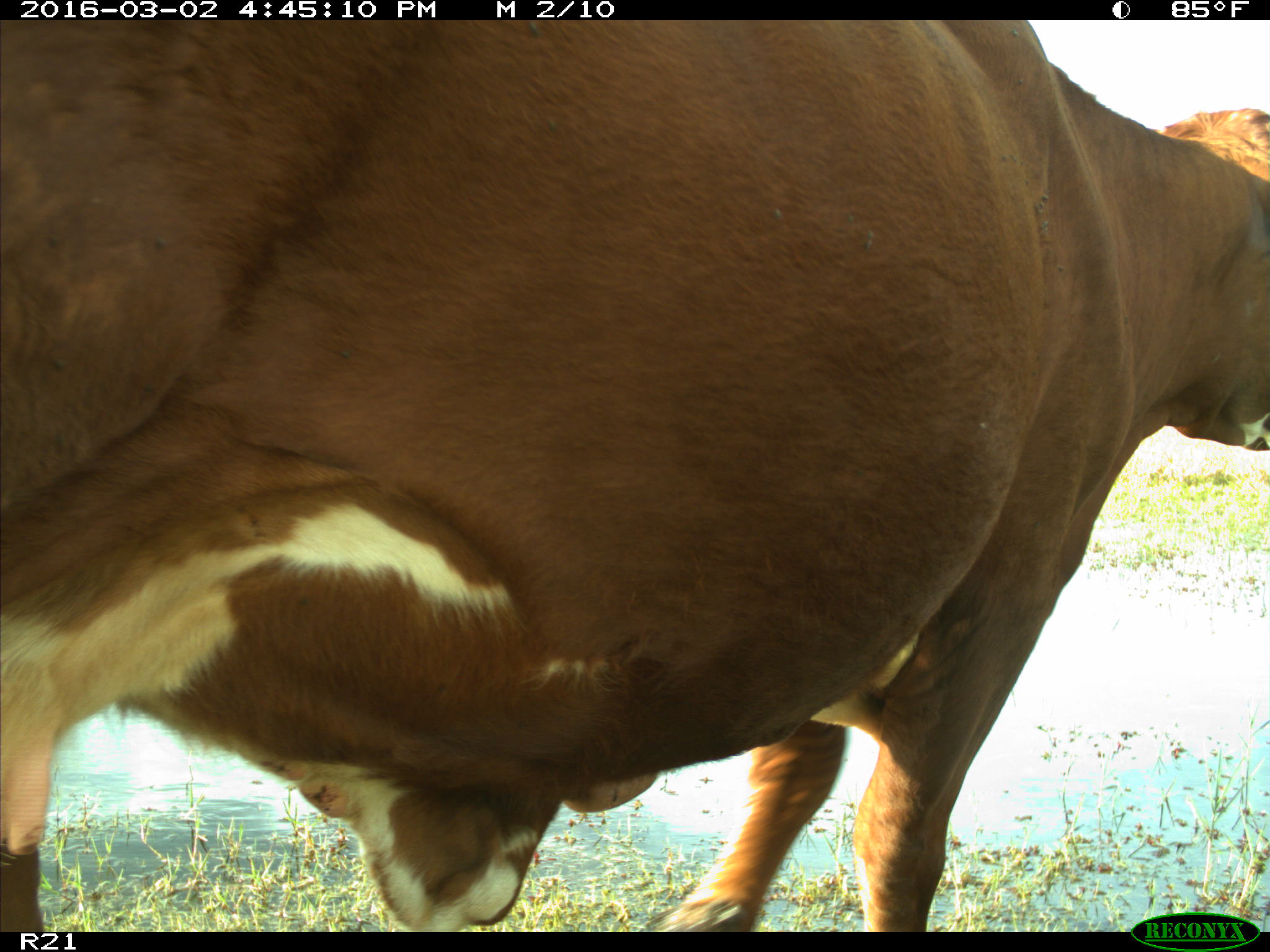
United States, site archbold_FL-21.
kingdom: Animalia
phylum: Chordata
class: Mammalia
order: Artiodactyla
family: Bovidae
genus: Bos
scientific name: Bos taurus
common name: domestic cow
Bos taurus (domestic cow).